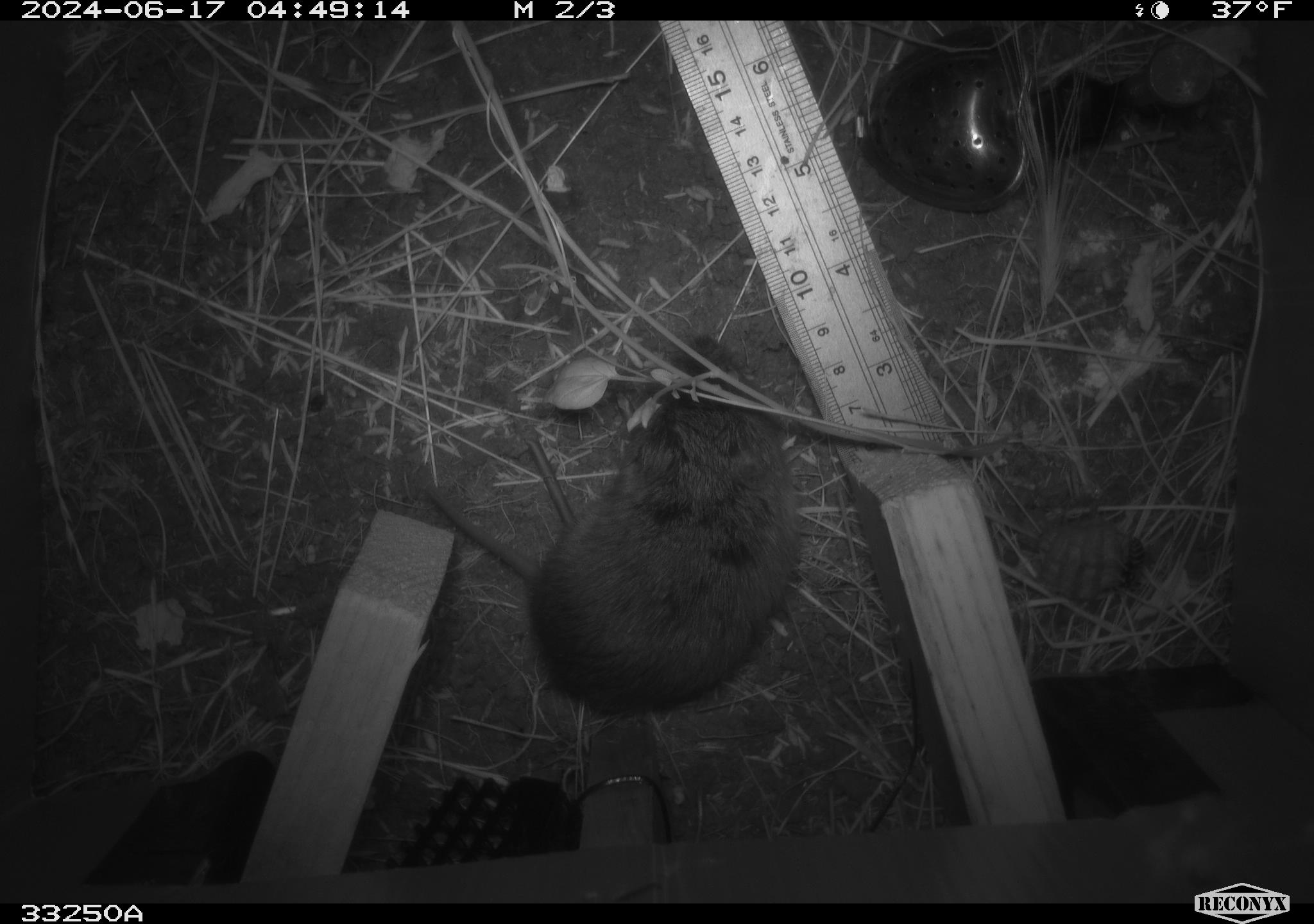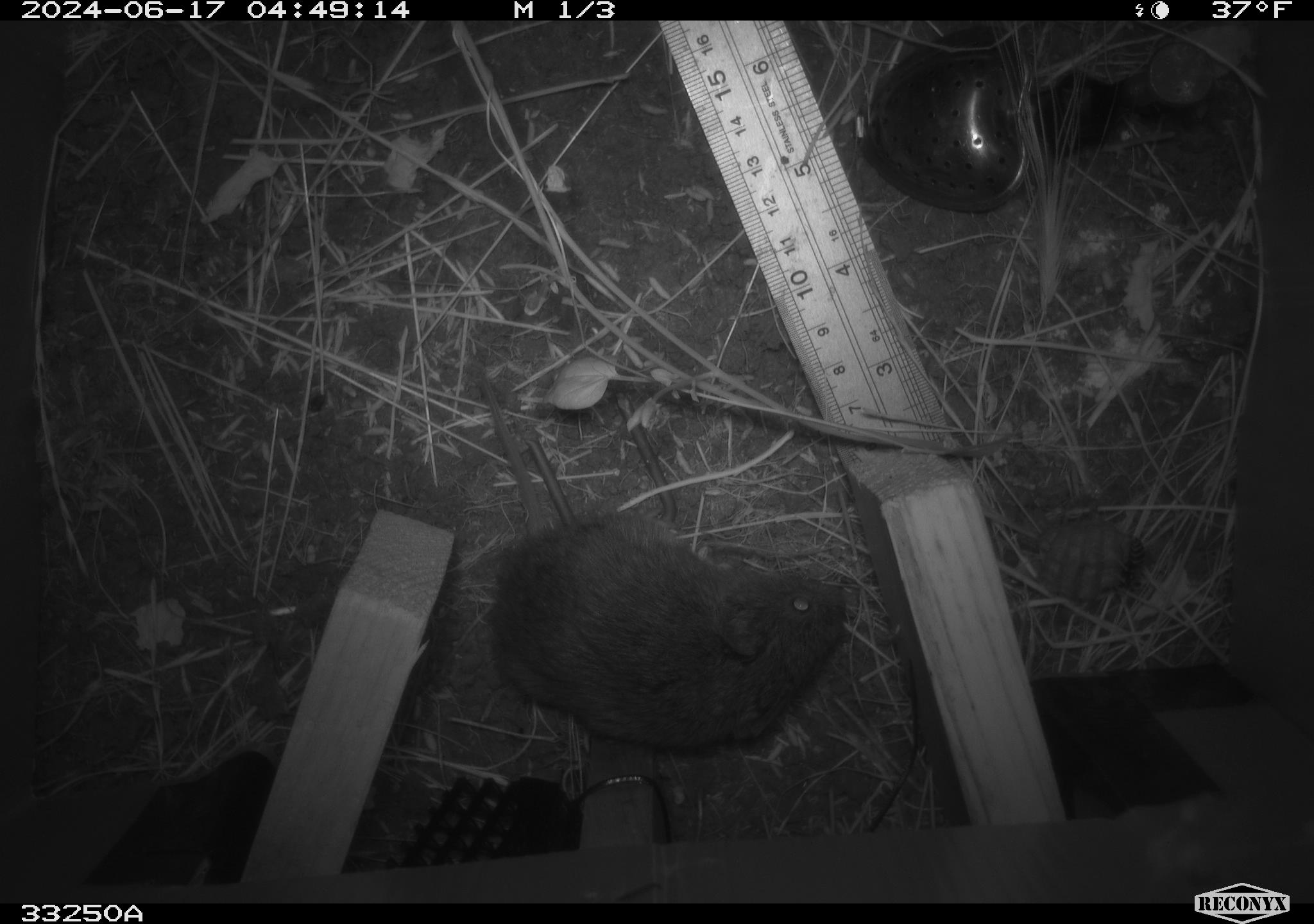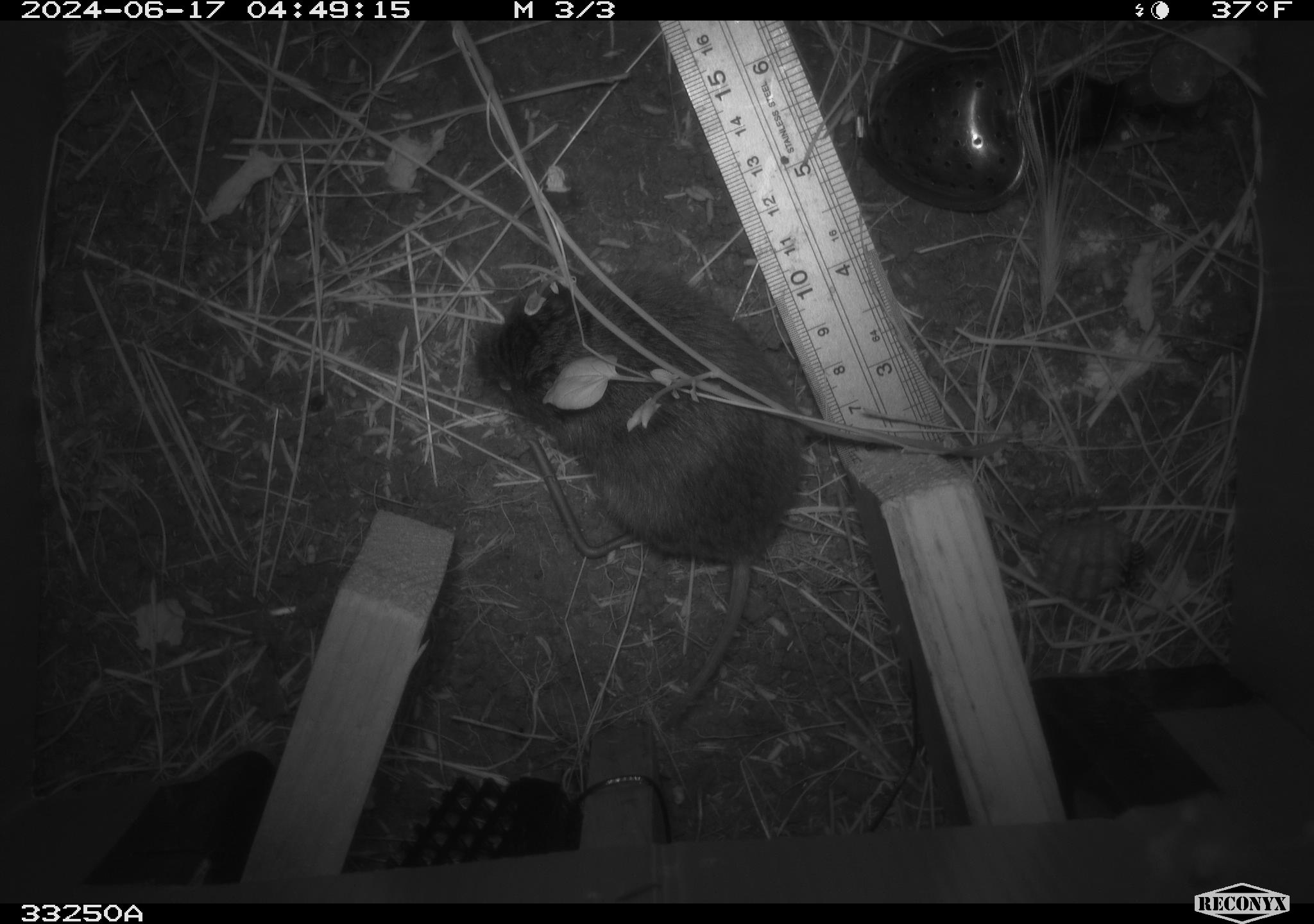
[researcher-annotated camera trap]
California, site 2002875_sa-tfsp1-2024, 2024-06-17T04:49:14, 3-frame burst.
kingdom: Animalia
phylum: Chordata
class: Mammalia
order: Rodentia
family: Cricetidae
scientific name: Arvicolinae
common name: voles, lemmings, and muskrats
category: arvicolinae subfamily